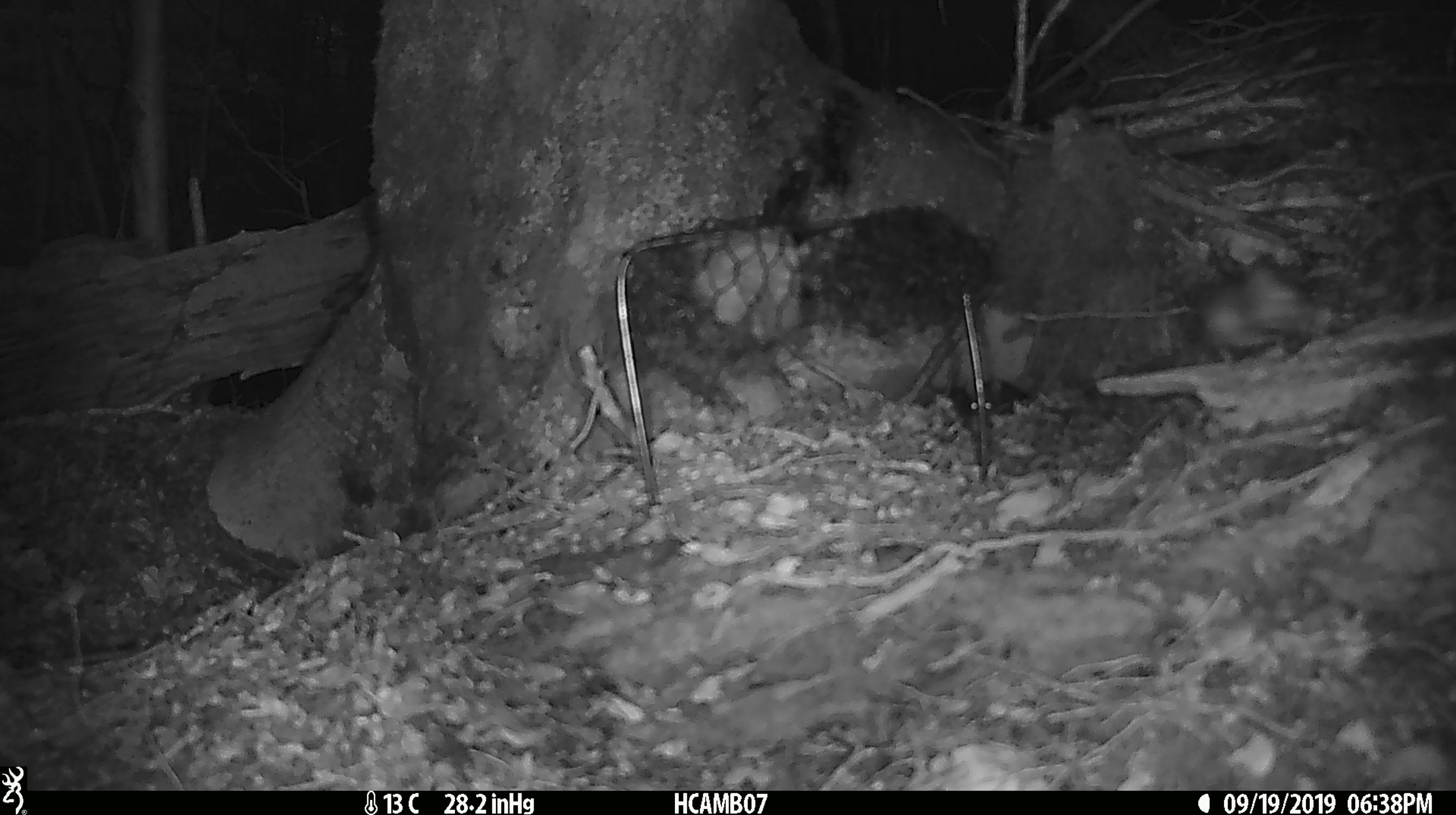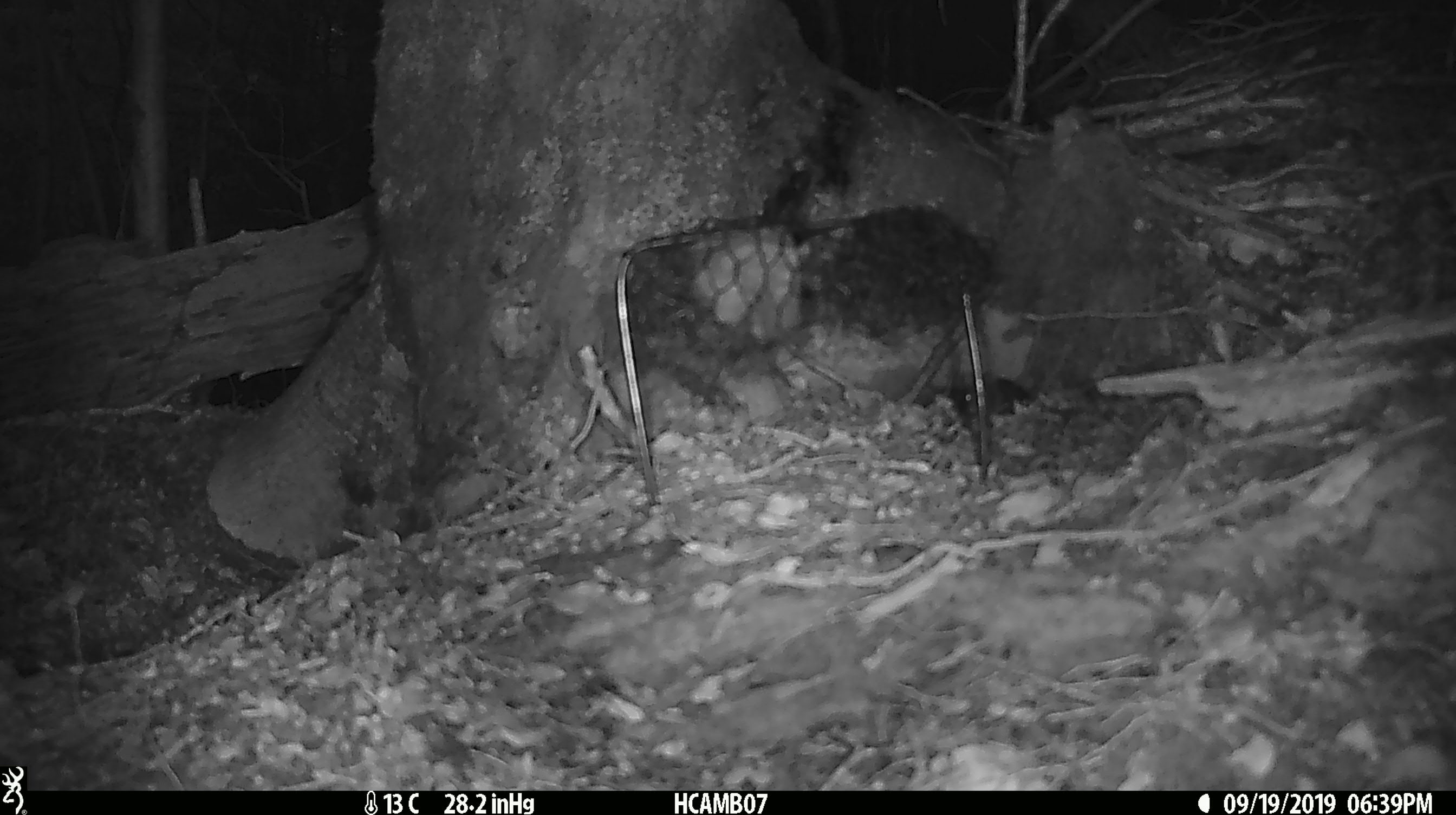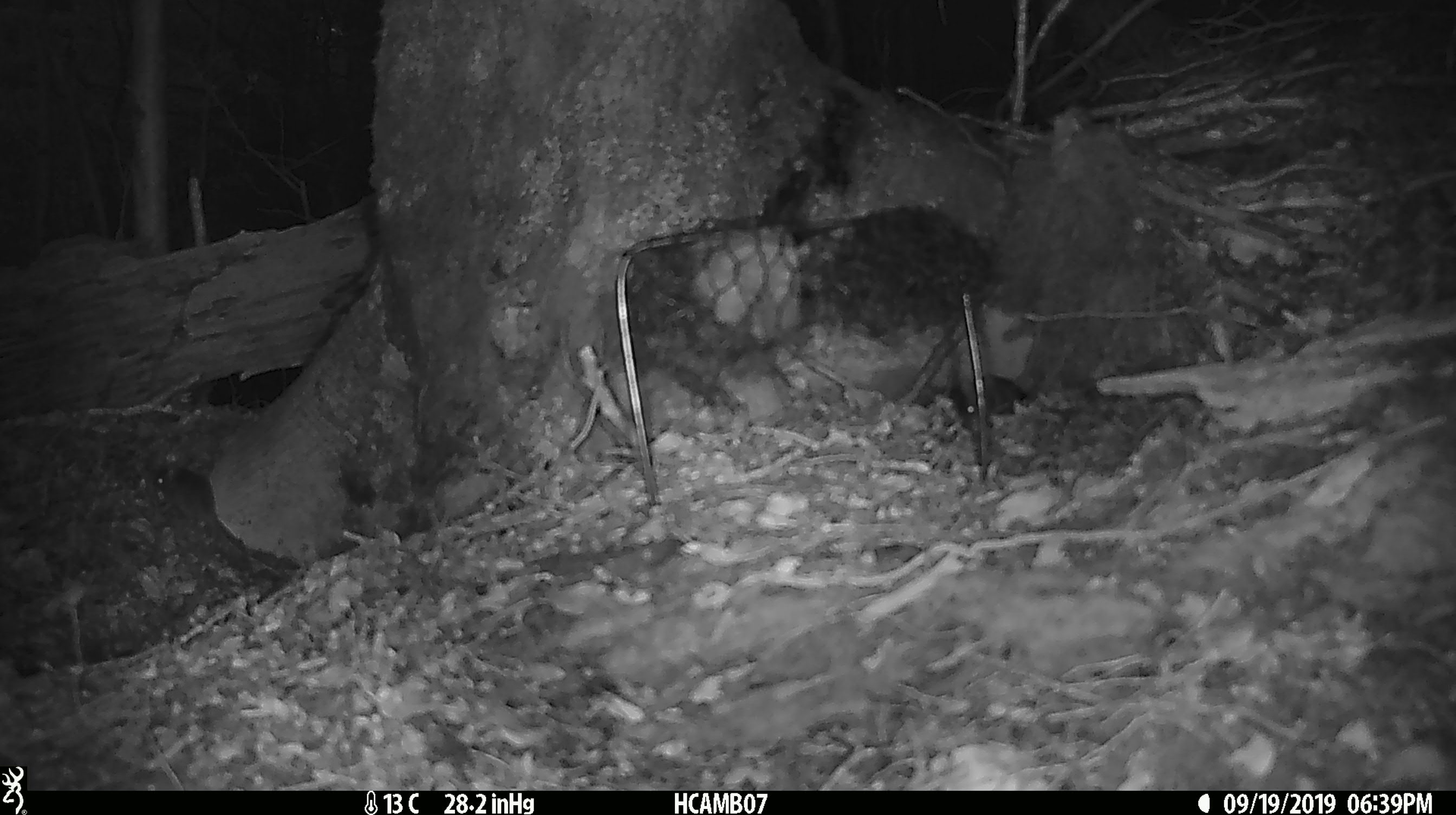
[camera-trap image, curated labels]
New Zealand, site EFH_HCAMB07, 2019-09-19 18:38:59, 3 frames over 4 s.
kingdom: Animalia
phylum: Chordata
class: Mammalia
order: Rodentia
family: Muridae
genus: Mus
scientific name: Mus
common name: mouse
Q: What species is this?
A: Mouse (Mus).